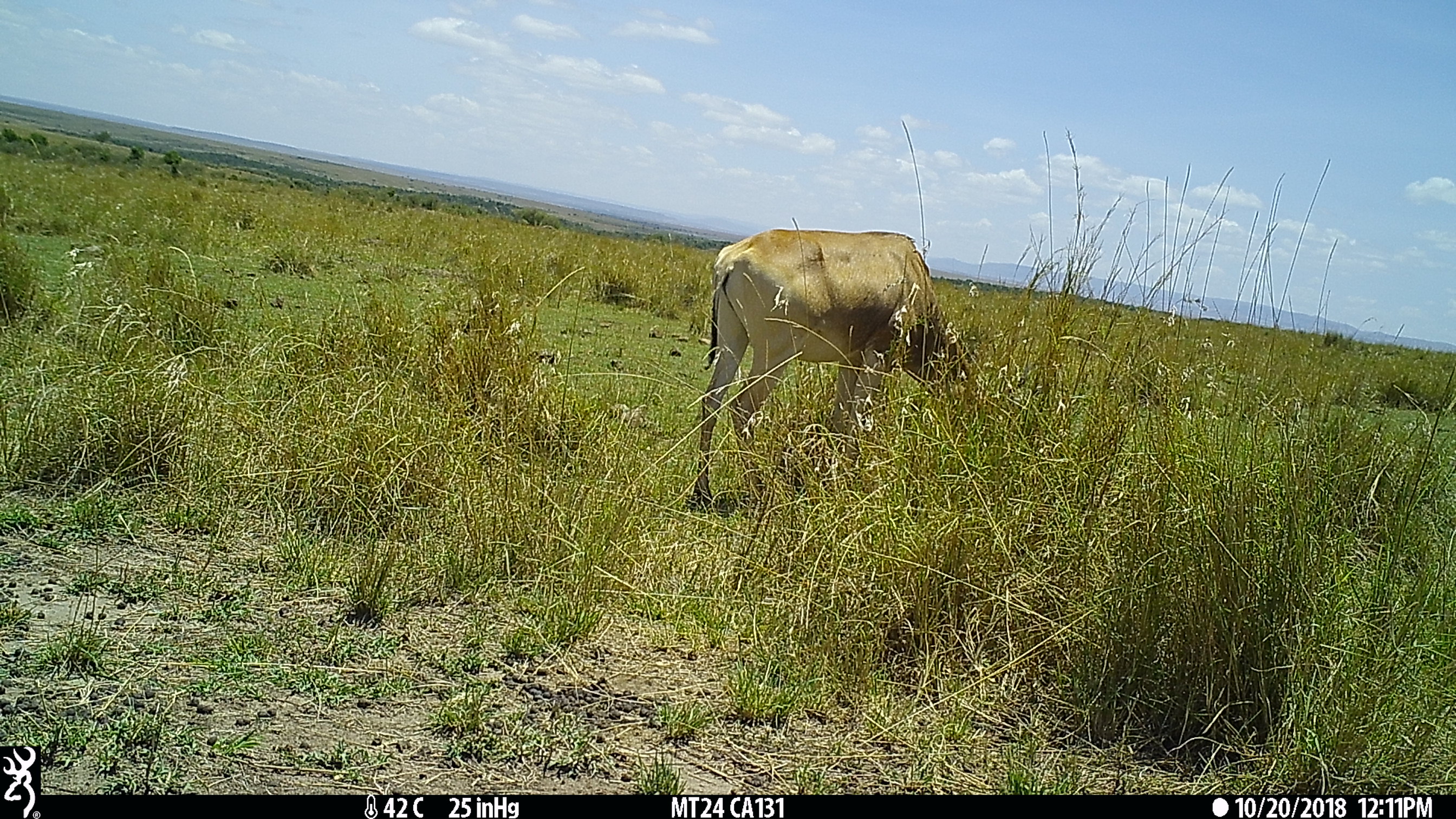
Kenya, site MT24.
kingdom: Animalia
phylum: Chordata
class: Mammalia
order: Artiodactyla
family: Bovidae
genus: Alcelaphus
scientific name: Alcelaphus buselaphus cokii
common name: coke's hartebeest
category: hartebeest cokes